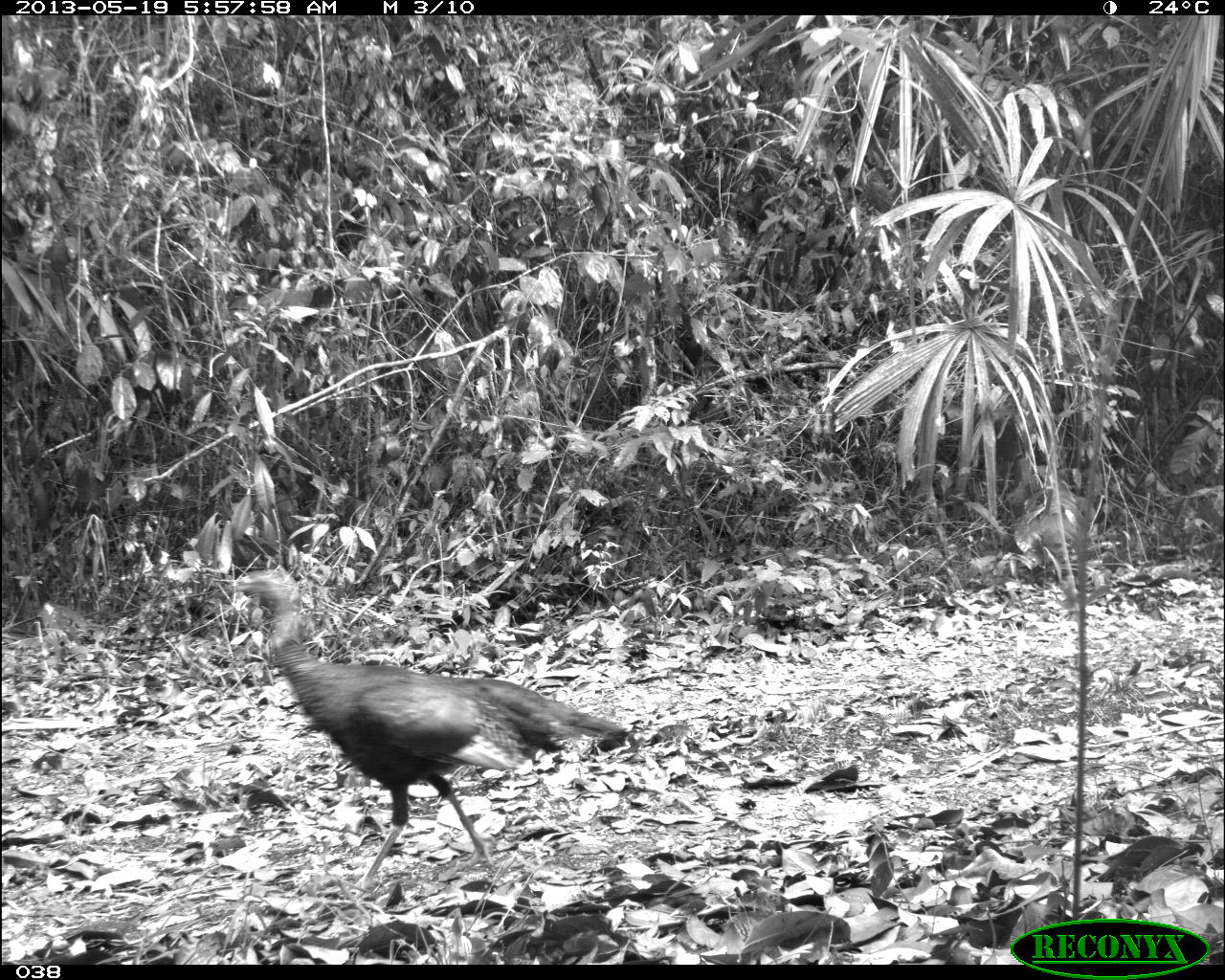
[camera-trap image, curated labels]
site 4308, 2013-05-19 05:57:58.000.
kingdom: Animalia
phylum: Chordata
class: Aves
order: Galliformes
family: Phasianidae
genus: Meleagris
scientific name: Meleagris ocellata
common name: ocellated turkey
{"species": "Meleagris ocellata (ocellated turkey)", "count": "1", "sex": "female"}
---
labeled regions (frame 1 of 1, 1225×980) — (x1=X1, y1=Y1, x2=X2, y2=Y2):
meleagris ocellata: (x1=232, y1=566, x2=630, y2=891)